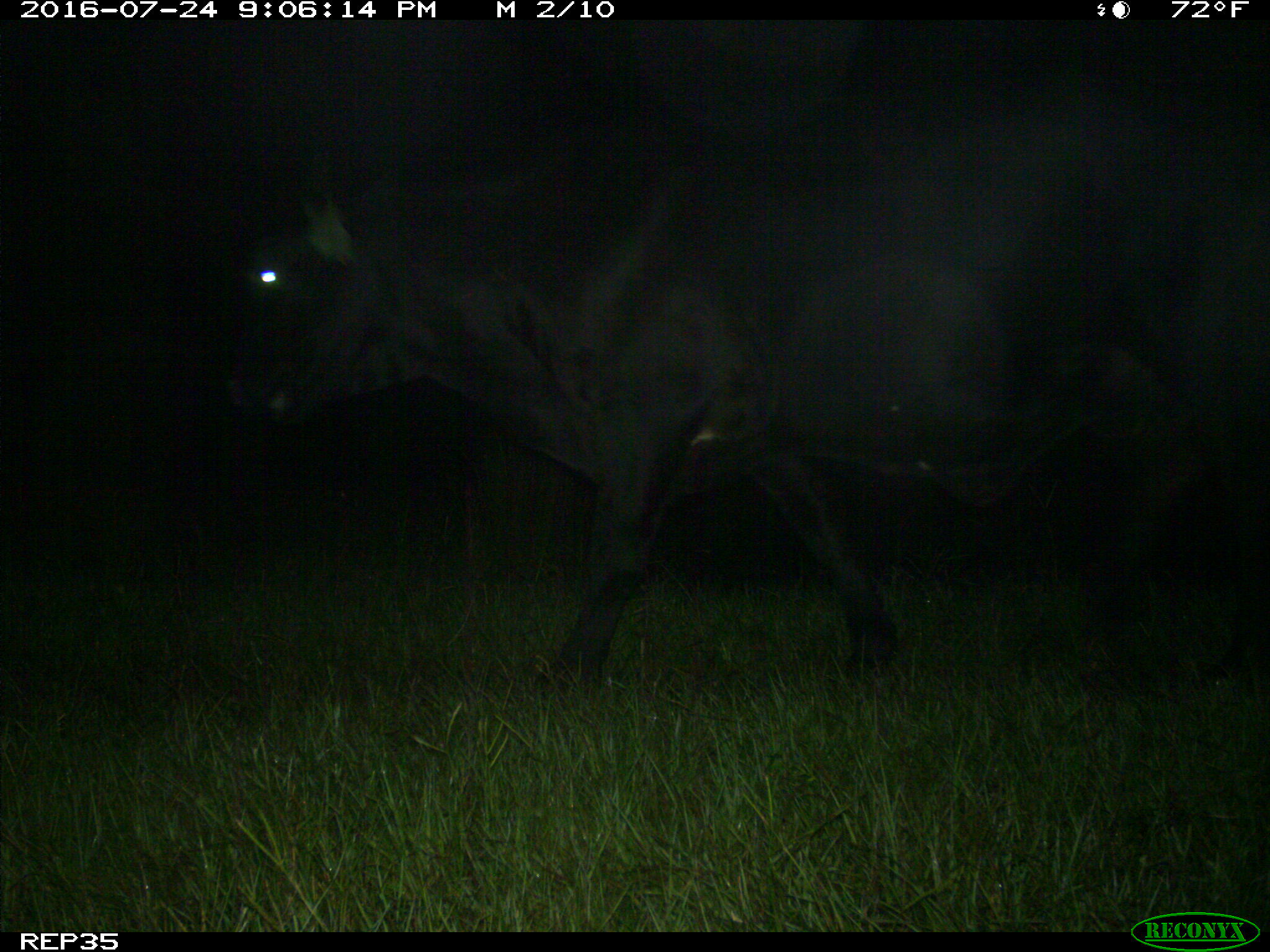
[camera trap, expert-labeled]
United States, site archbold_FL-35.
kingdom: Animalia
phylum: Chordata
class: Mammalia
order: Artiodactyla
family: Bovidae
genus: Bos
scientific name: Bos taurus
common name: domestic cow